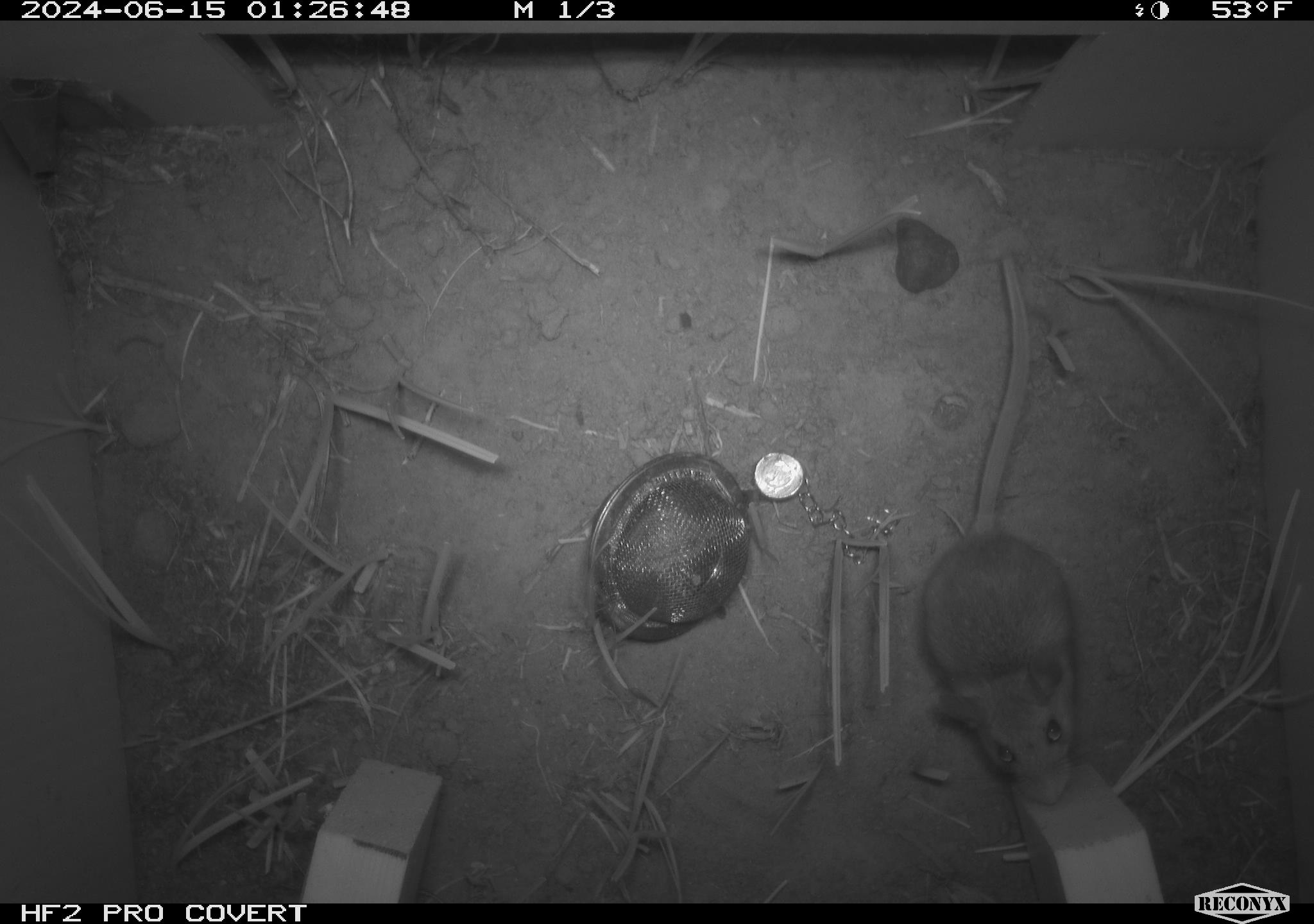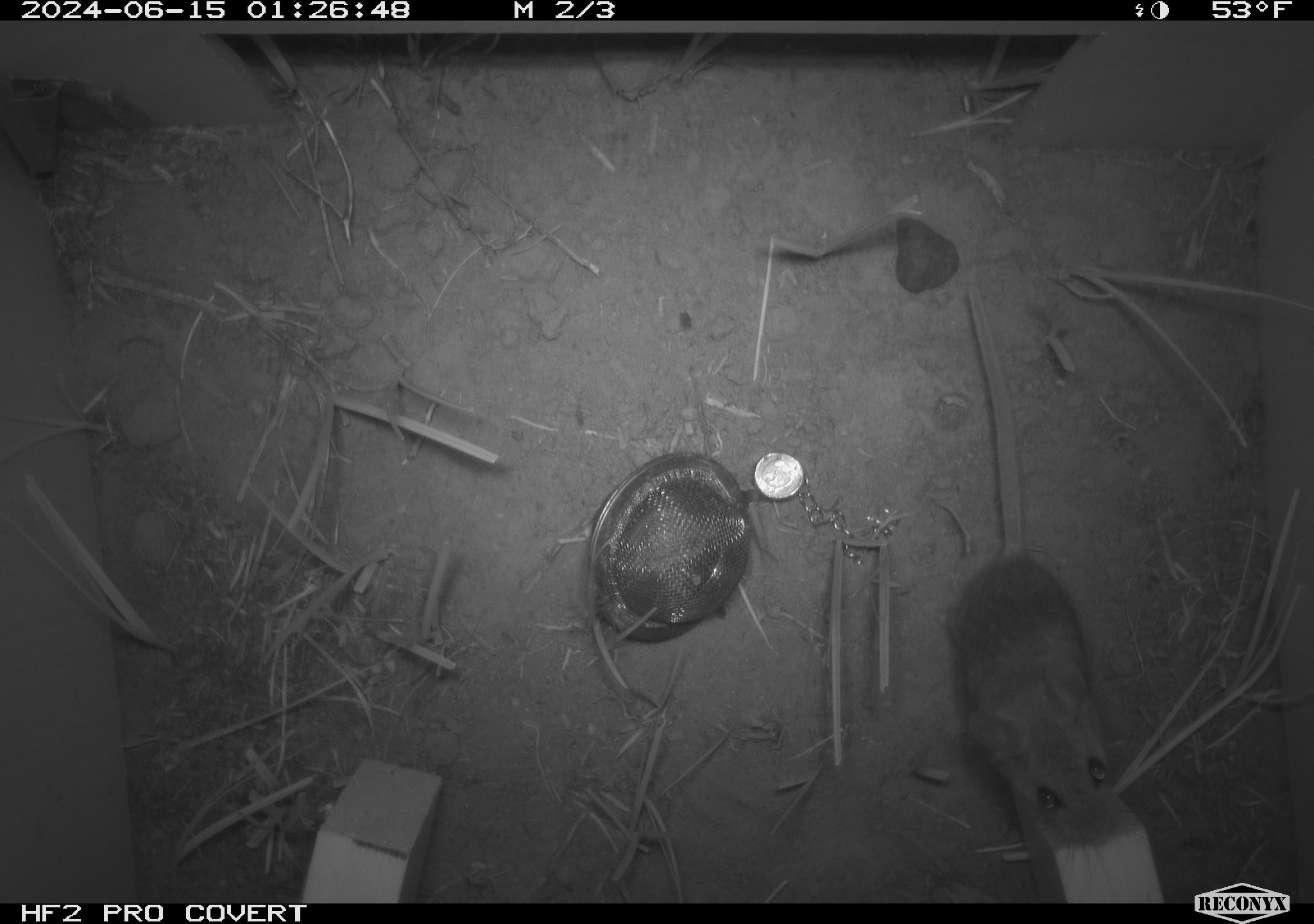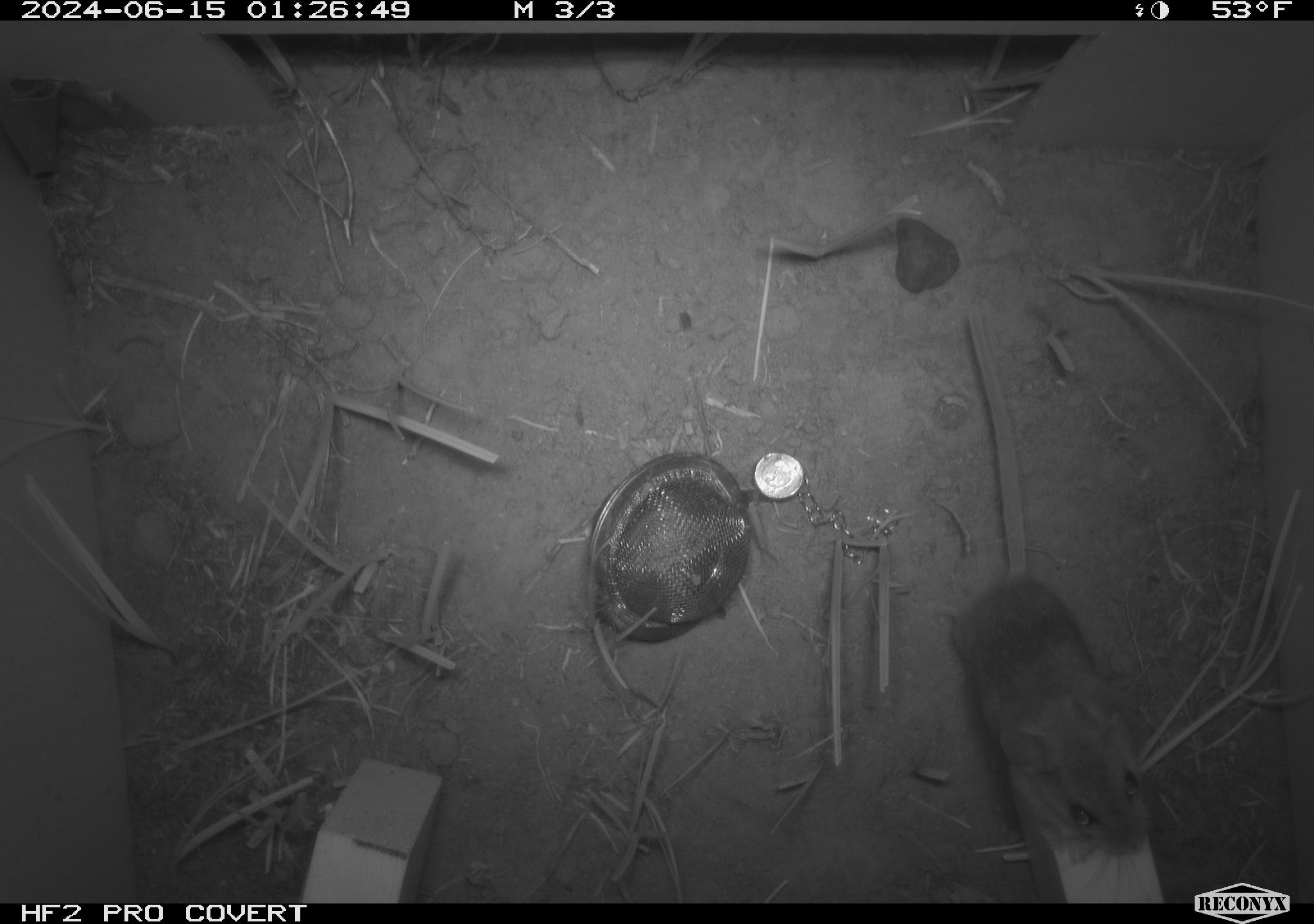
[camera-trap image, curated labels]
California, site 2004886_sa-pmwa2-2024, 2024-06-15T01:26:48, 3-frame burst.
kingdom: Animalia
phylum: Chordata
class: Mammalia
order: Rodentia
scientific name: Rodentia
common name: mouse species